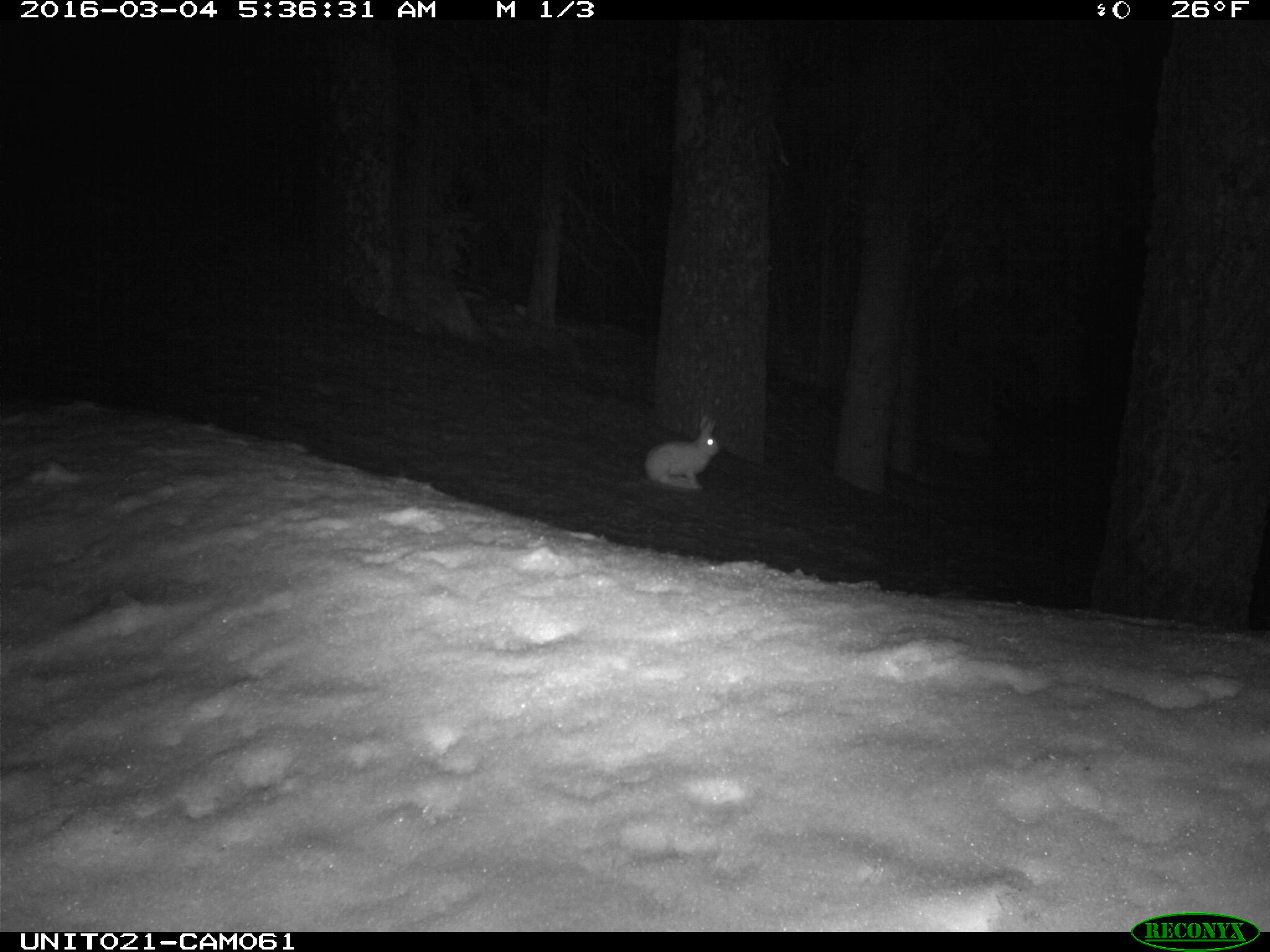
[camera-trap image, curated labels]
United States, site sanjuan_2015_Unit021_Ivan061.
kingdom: Animalia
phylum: Chordata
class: Mammalia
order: Lagomorpha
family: Leporidae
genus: Lepus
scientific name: Lepus americanus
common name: snowshoe hare